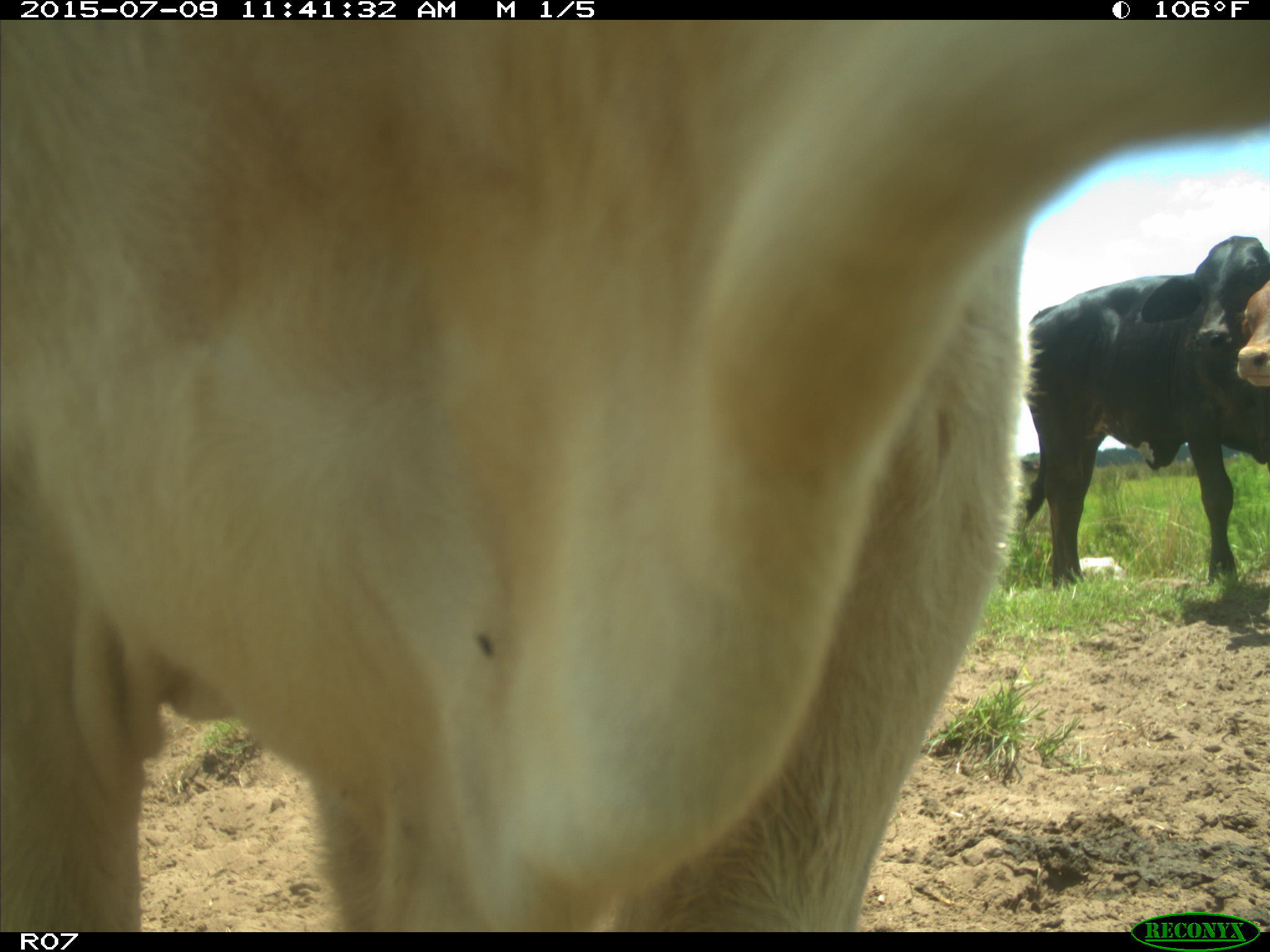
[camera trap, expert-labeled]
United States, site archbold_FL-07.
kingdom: Animalia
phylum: Chordata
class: Mammalia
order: Artiodactyla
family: Bovidae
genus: Bos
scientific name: Bos taurus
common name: domestic cow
Bos taurus (domestic cow).